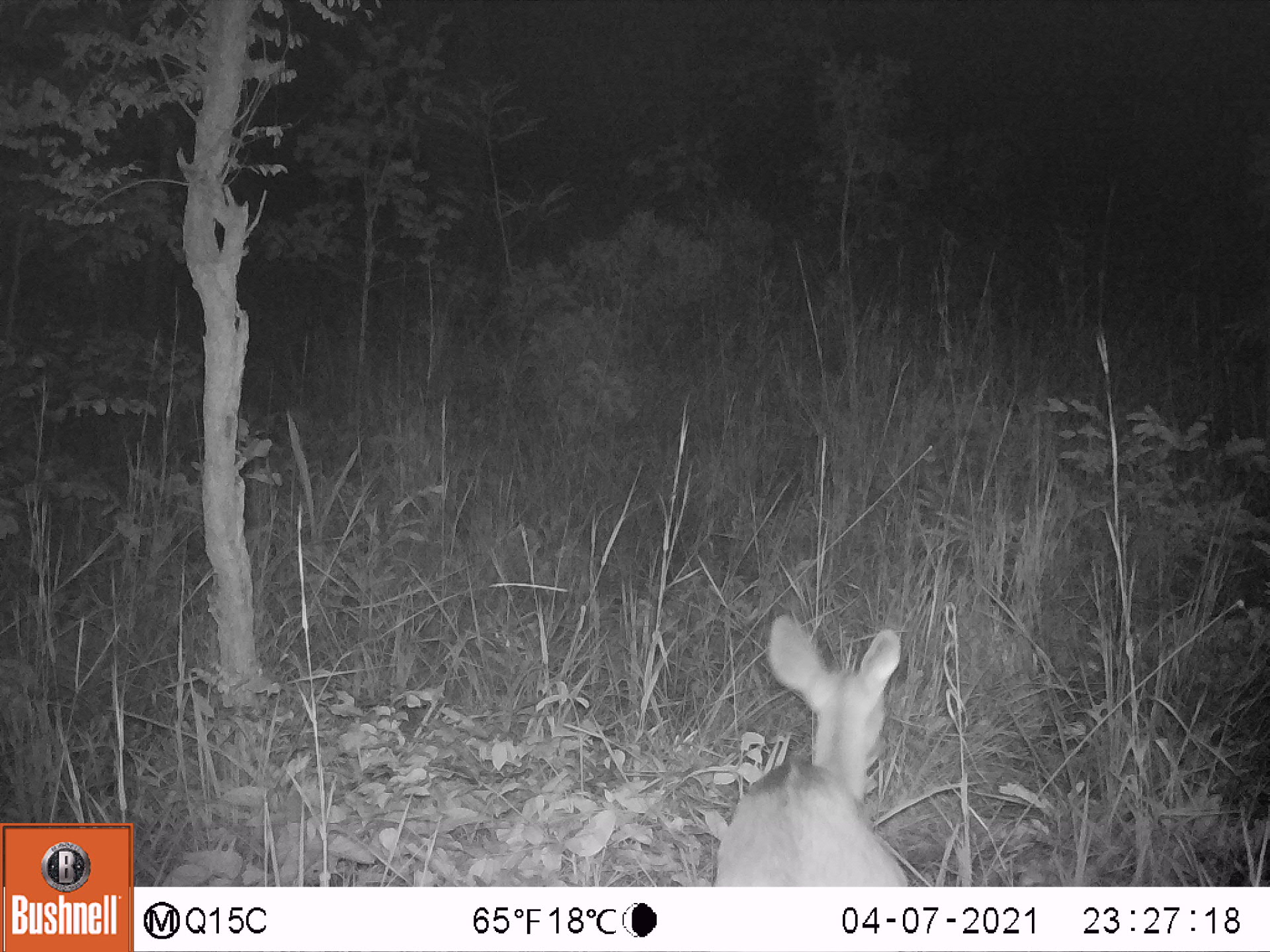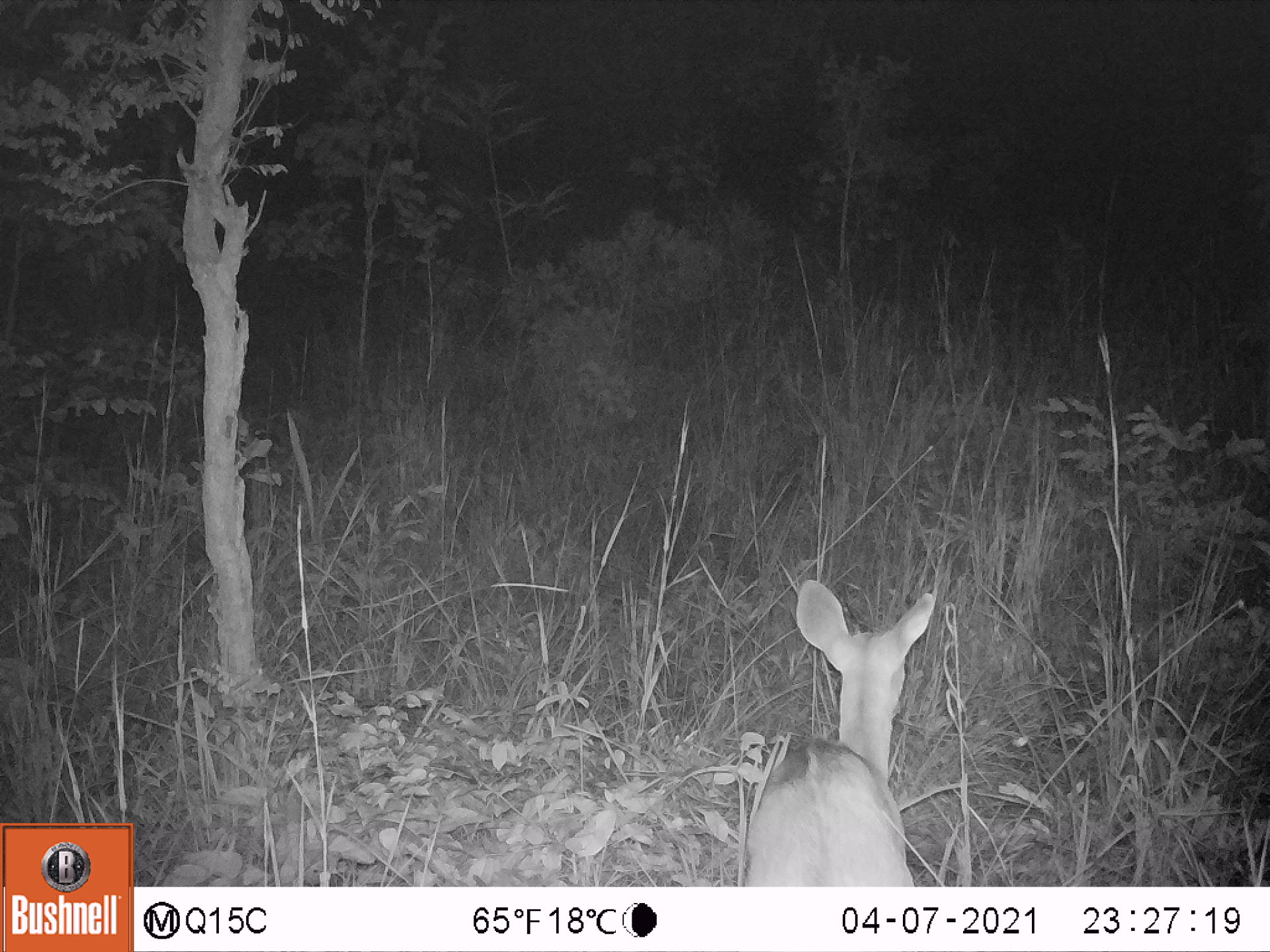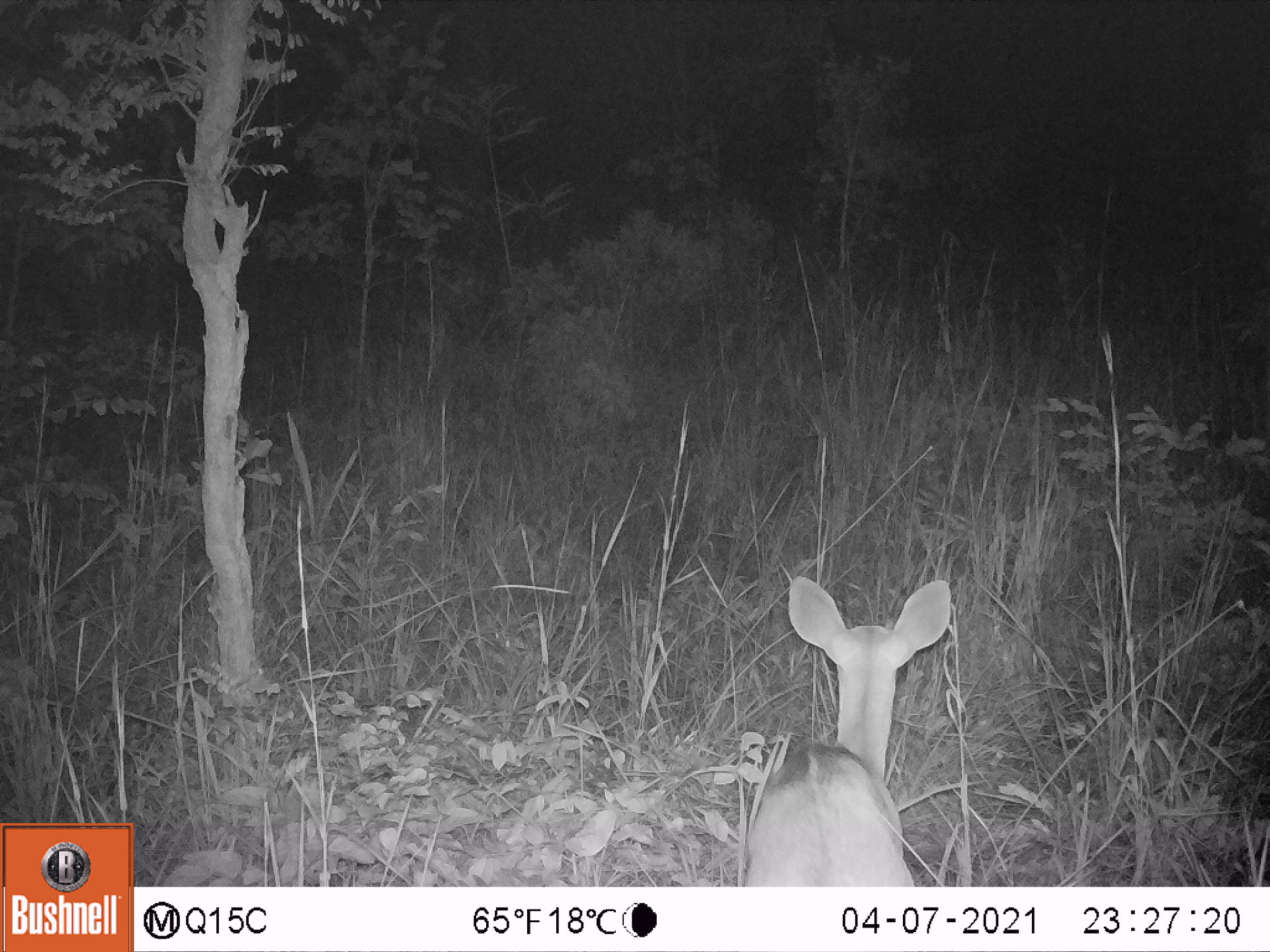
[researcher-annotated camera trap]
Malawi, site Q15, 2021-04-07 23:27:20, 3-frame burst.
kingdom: Animalia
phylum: Chordata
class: Mammalia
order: Artiodactyla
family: Bovidae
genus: Tragelaphus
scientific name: Tragelaphus sylvaticus sylvaticus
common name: cape bushbuck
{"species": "cape bushbuck (Tragelaphus sylvaticus sylvaticus)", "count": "1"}